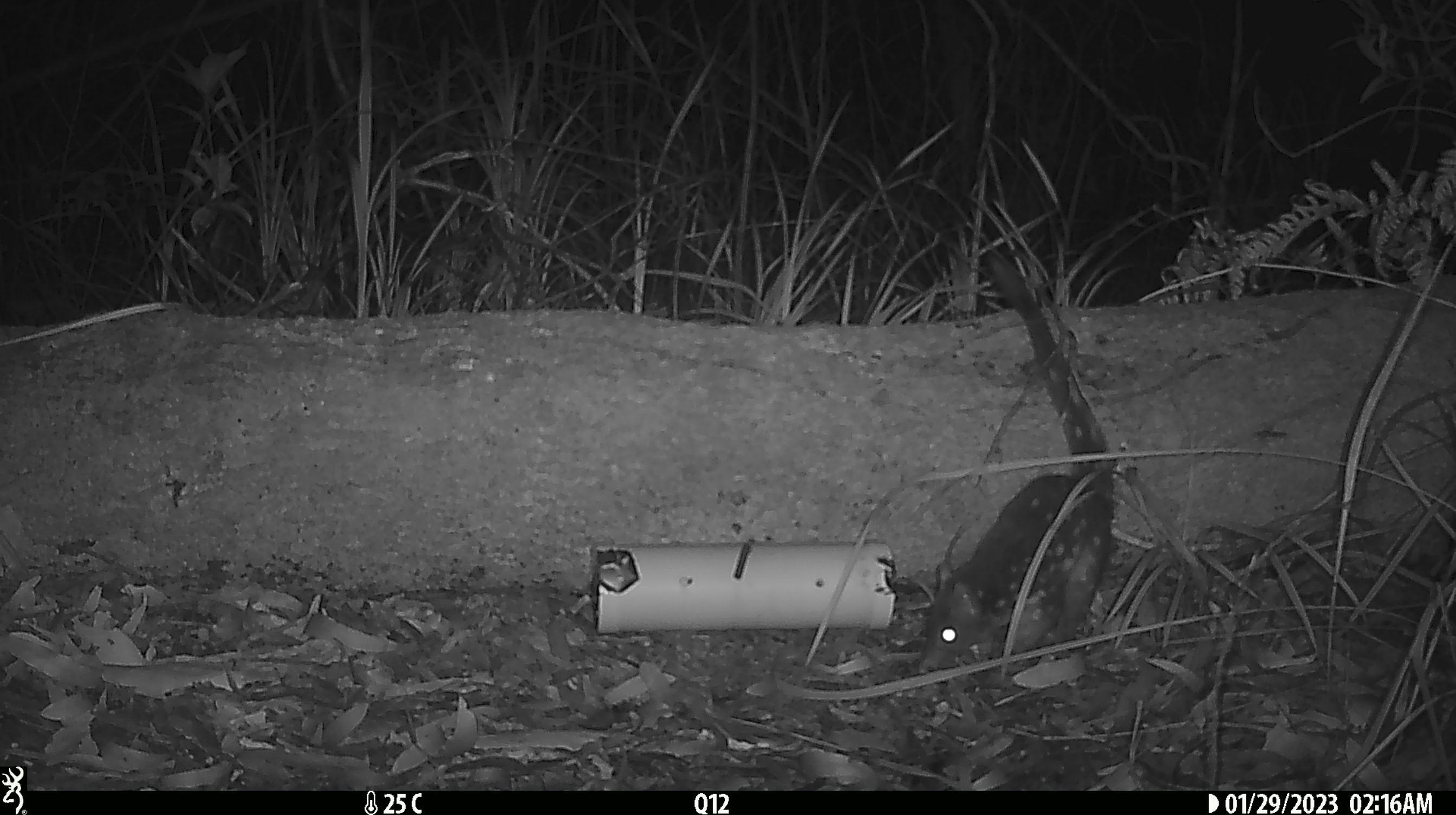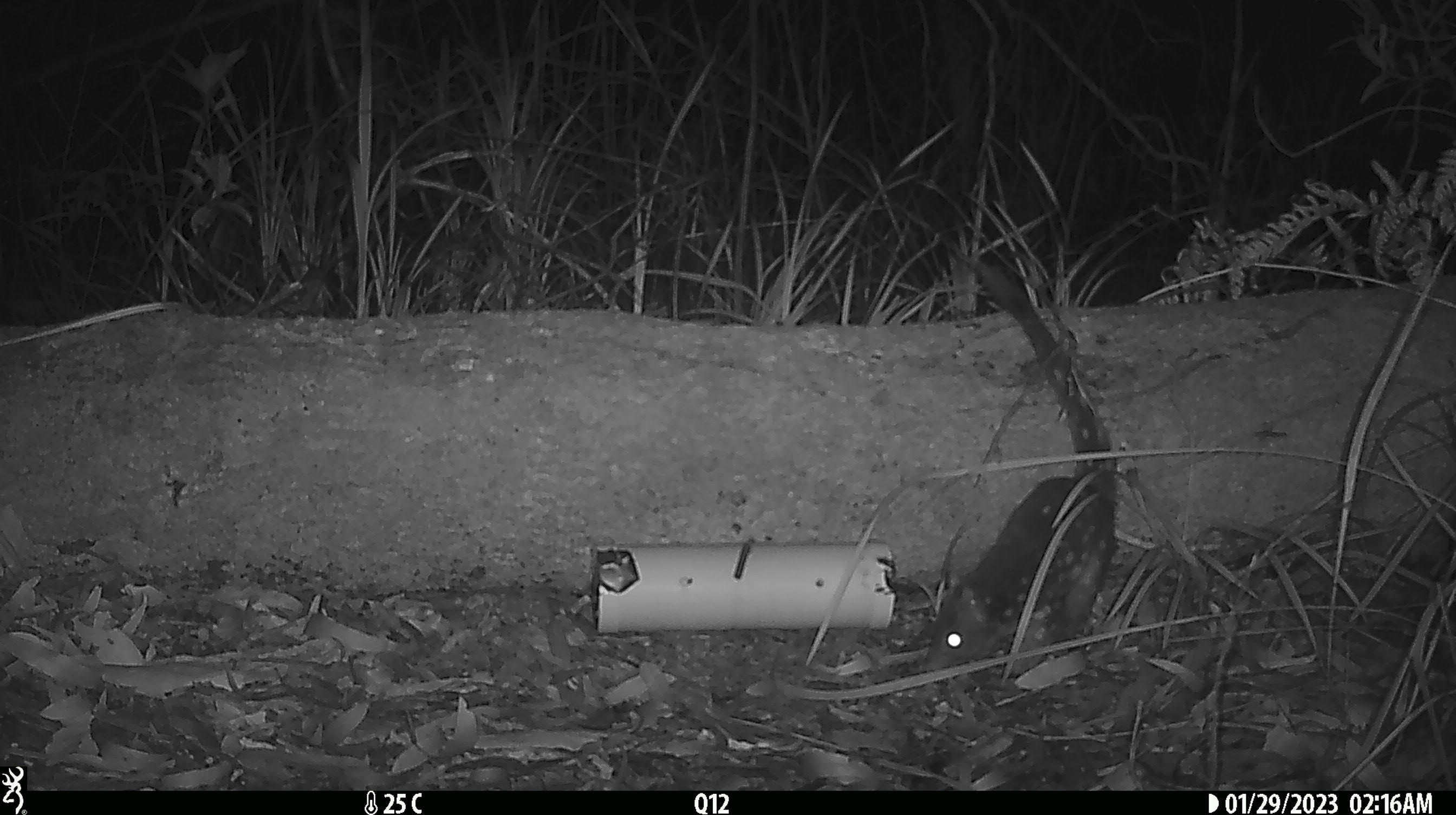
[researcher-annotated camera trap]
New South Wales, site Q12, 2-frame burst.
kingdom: Animalia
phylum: Chordata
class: Mammalia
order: Dasyuromorphia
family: Dasyuridae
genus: Dasyurus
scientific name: Dasyurus maculatus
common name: spotted-tailed quoll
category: quoll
Quoll (spotted-tailed quoll) (Dasyurus maculatus).